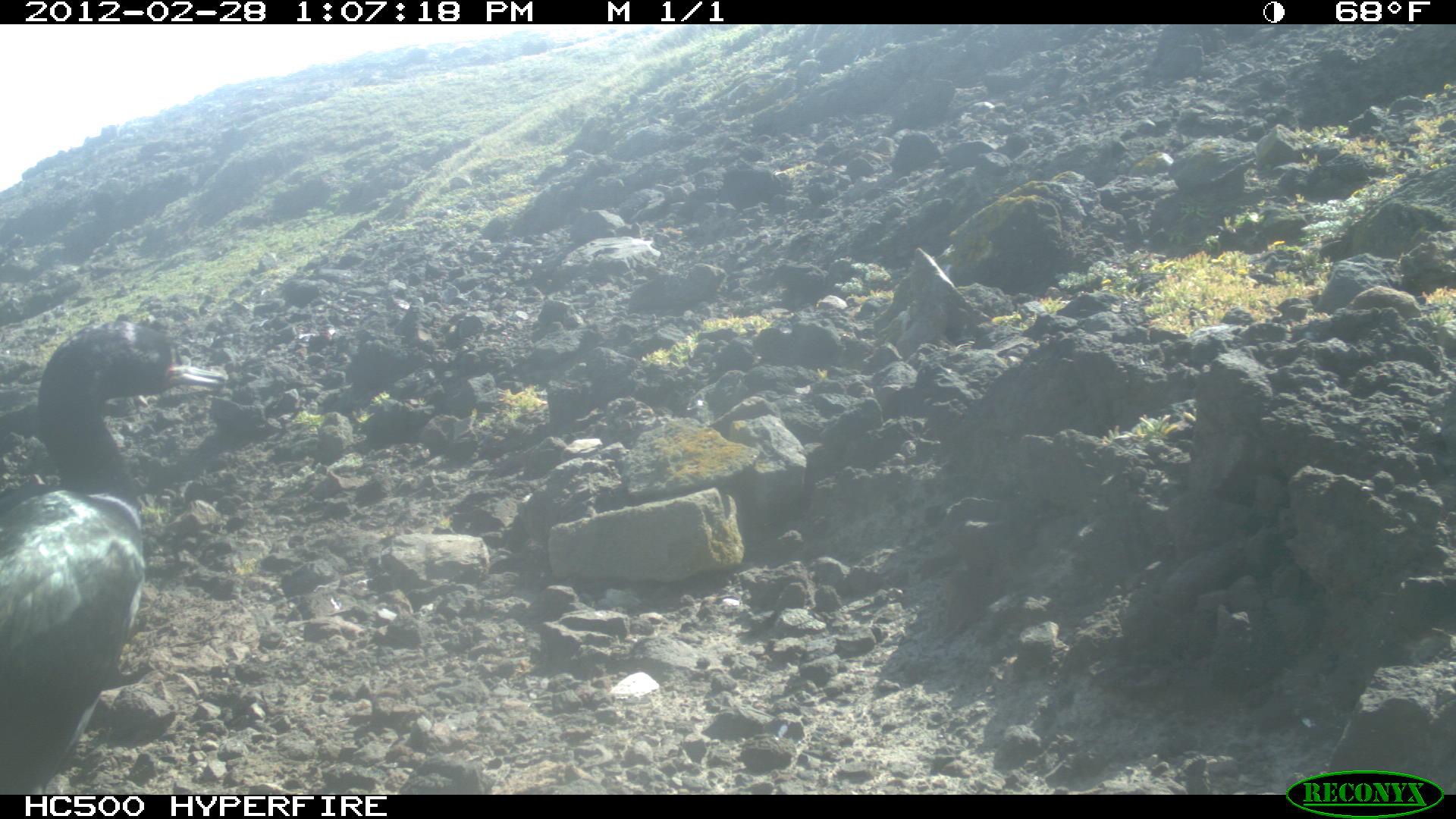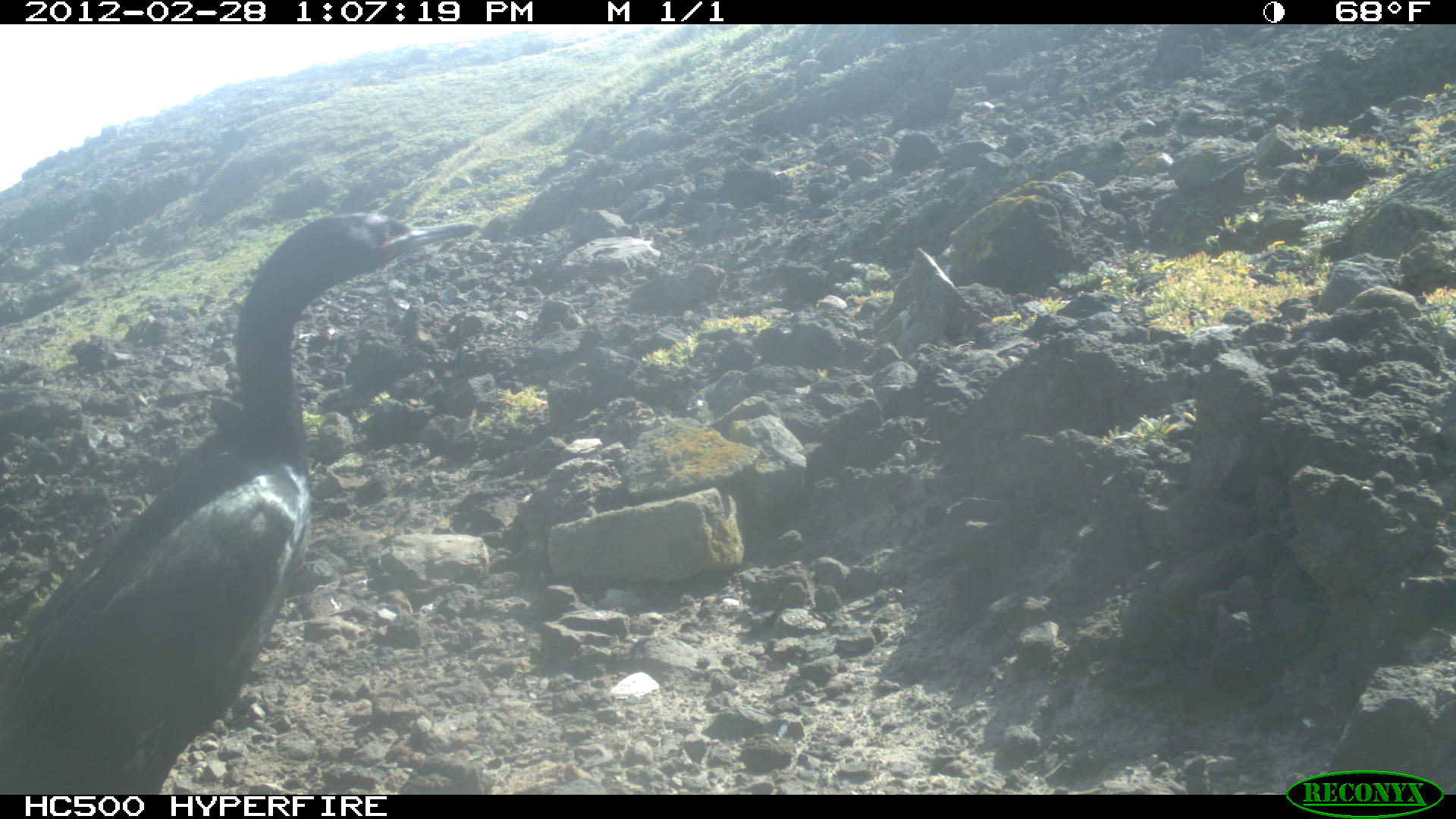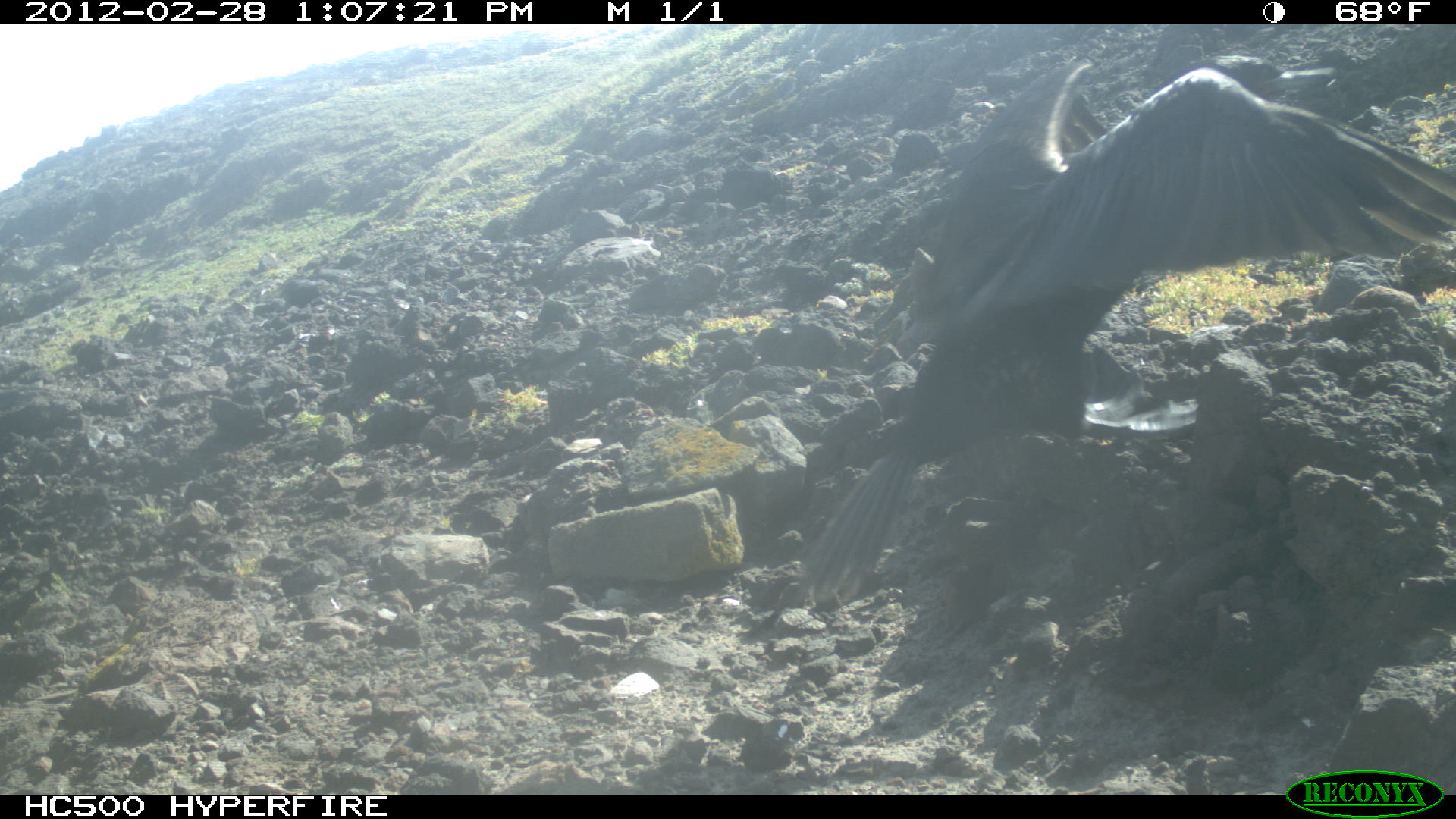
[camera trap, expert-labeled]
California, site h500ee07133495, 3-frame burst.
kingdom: Animalia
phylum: Chordata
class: Aves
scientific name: Aves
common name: bird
Bird (Aves).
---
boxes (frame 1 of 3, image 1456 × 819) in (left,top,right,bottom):
bird: (0,314,232,793)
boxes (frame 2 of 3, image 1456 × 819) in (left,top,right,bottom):
bird: (0,212,479,794)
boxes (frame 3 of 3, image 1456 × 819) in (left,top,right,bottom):
bird: (796,50,1455,600)